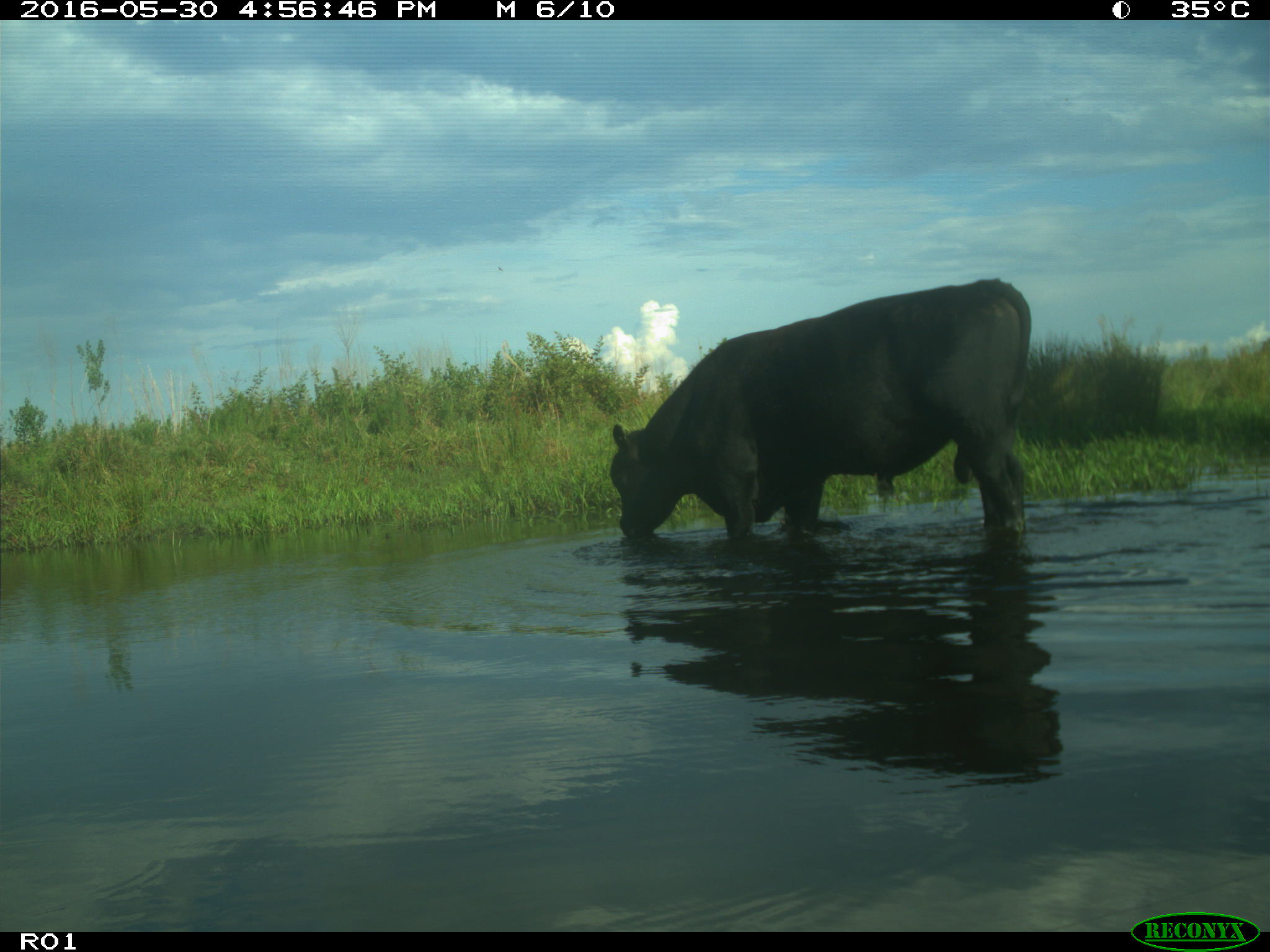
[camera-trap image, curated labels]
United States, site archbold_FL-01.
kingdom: Animalia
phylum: Chordata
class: Mammalia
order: Artiodactyla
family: Bovidae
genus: Bos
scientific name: Bos taurus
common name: domestic cow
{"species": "Bos taurus (domestic cow)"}